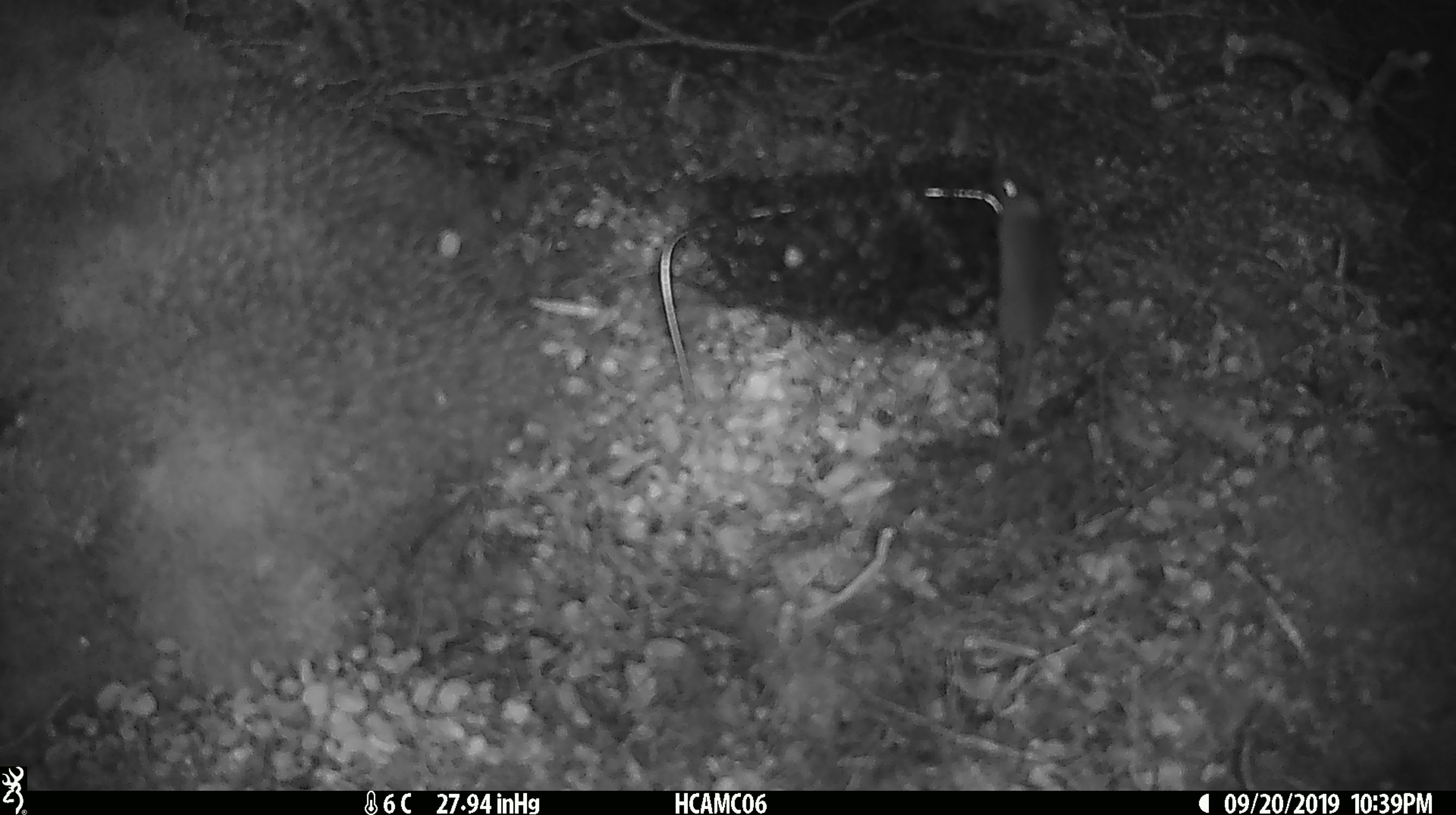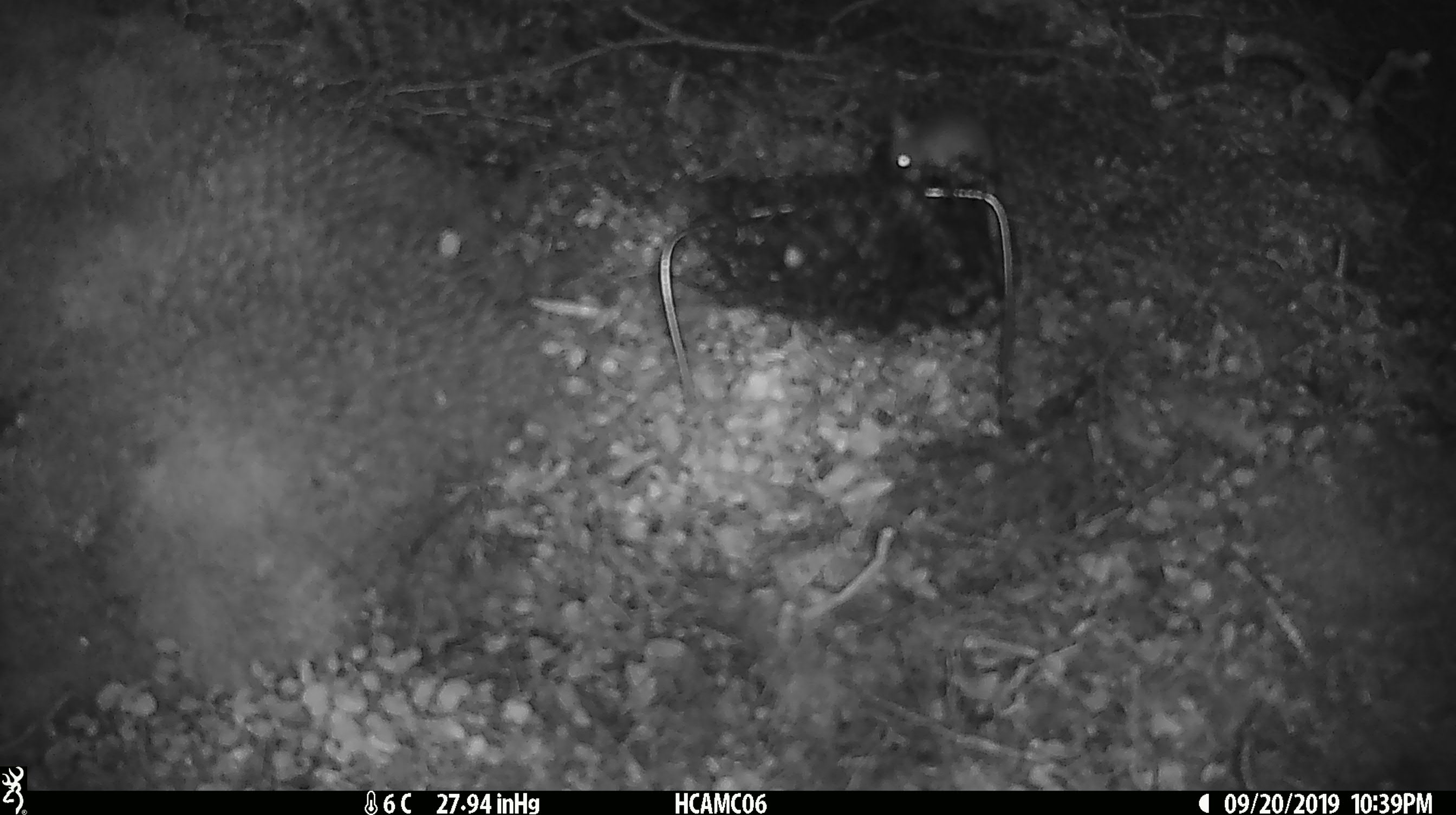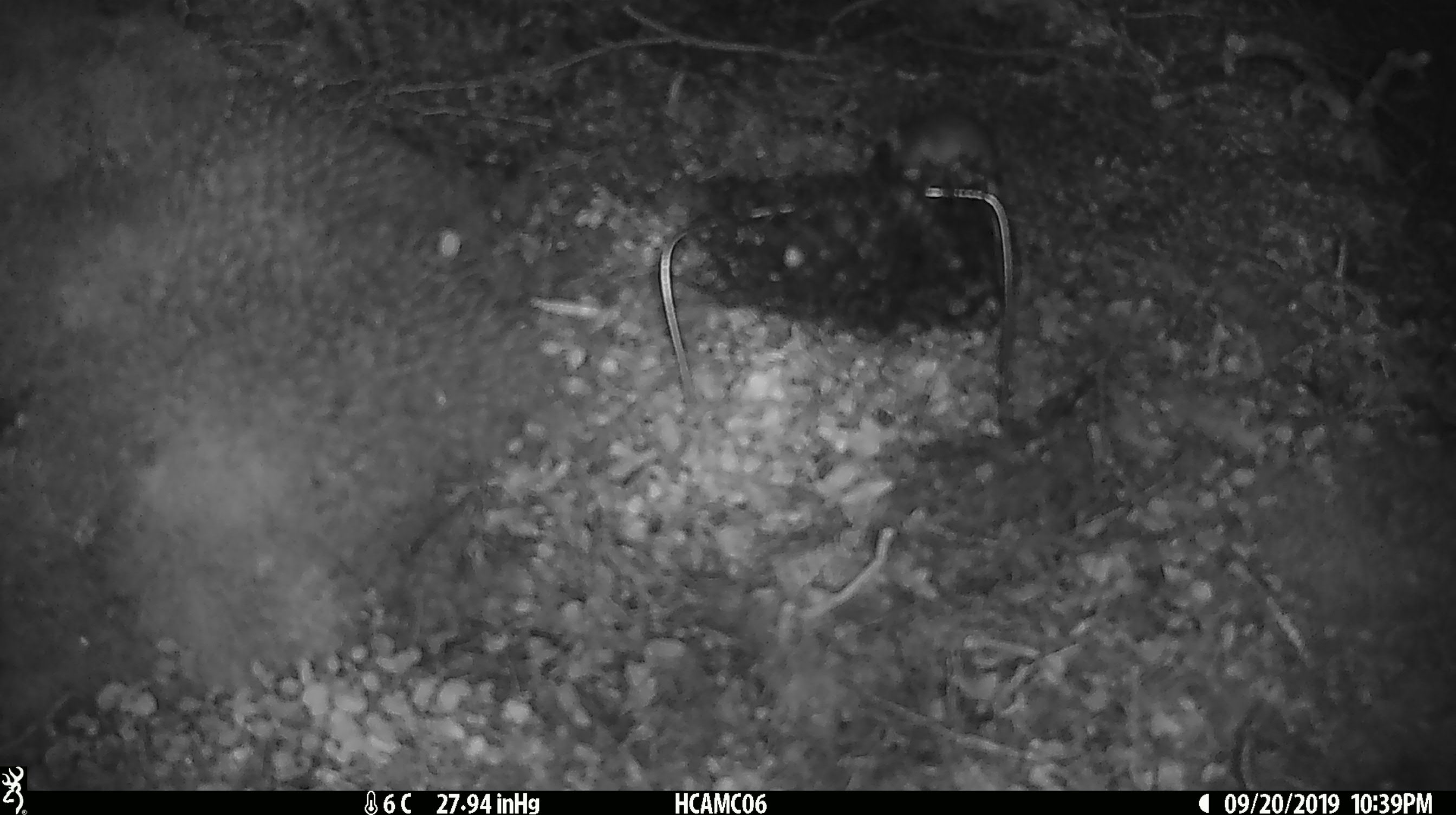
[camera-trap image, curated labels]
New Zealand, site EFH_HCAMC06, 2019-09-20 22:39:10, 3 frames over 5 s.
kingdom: Animalia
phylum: Chordata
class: Mammalia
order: Rodentia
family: Muridae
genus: Mus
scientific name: Mus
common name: mouse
Mouse (Mus).